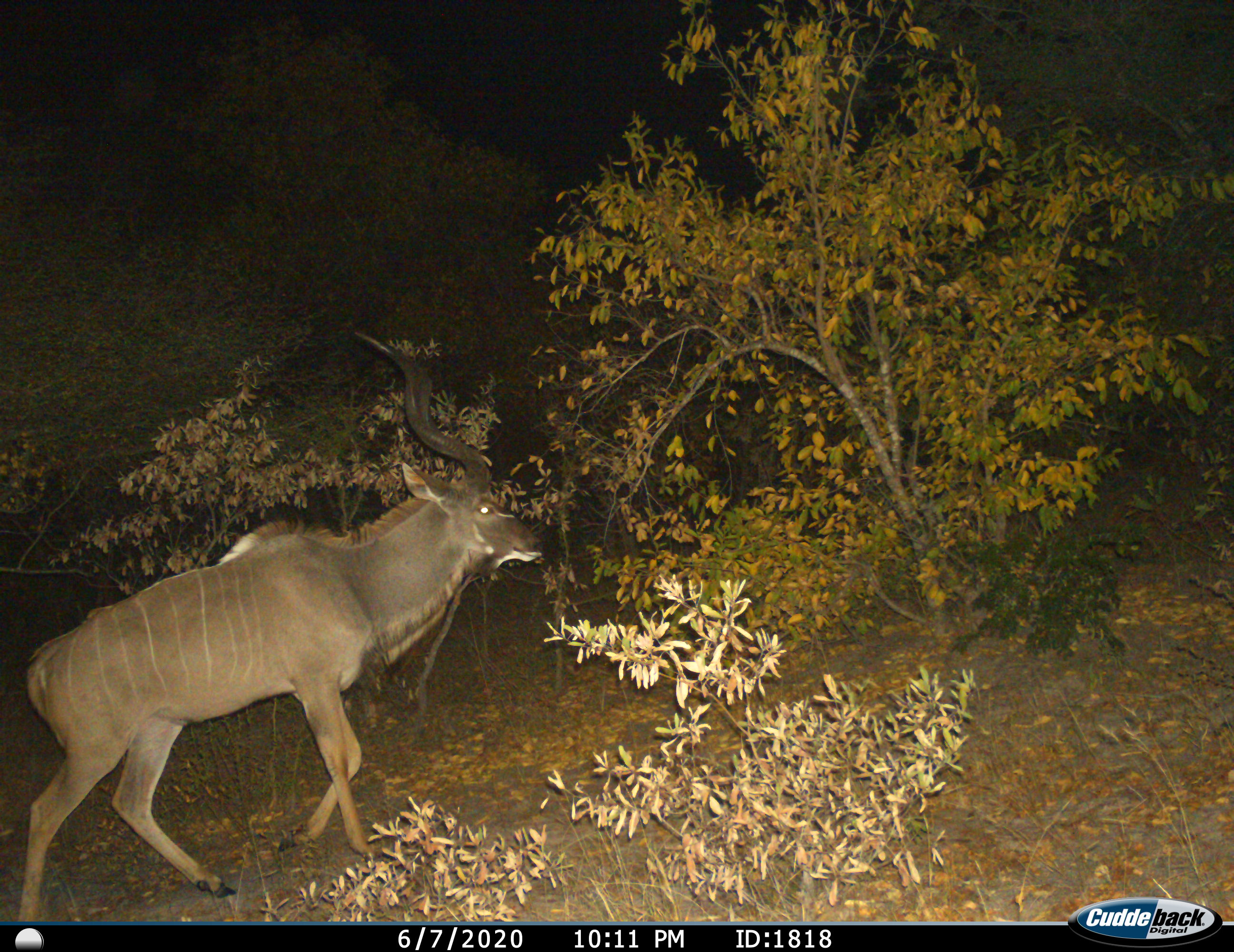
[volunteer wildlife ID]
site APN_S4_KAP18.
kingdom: Animalia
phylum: Chordata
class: Mammalia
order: Artiodactyla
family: Bovidae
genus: Tragelaphus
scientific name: Tragelaphus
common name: kudu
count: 1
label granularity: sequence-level